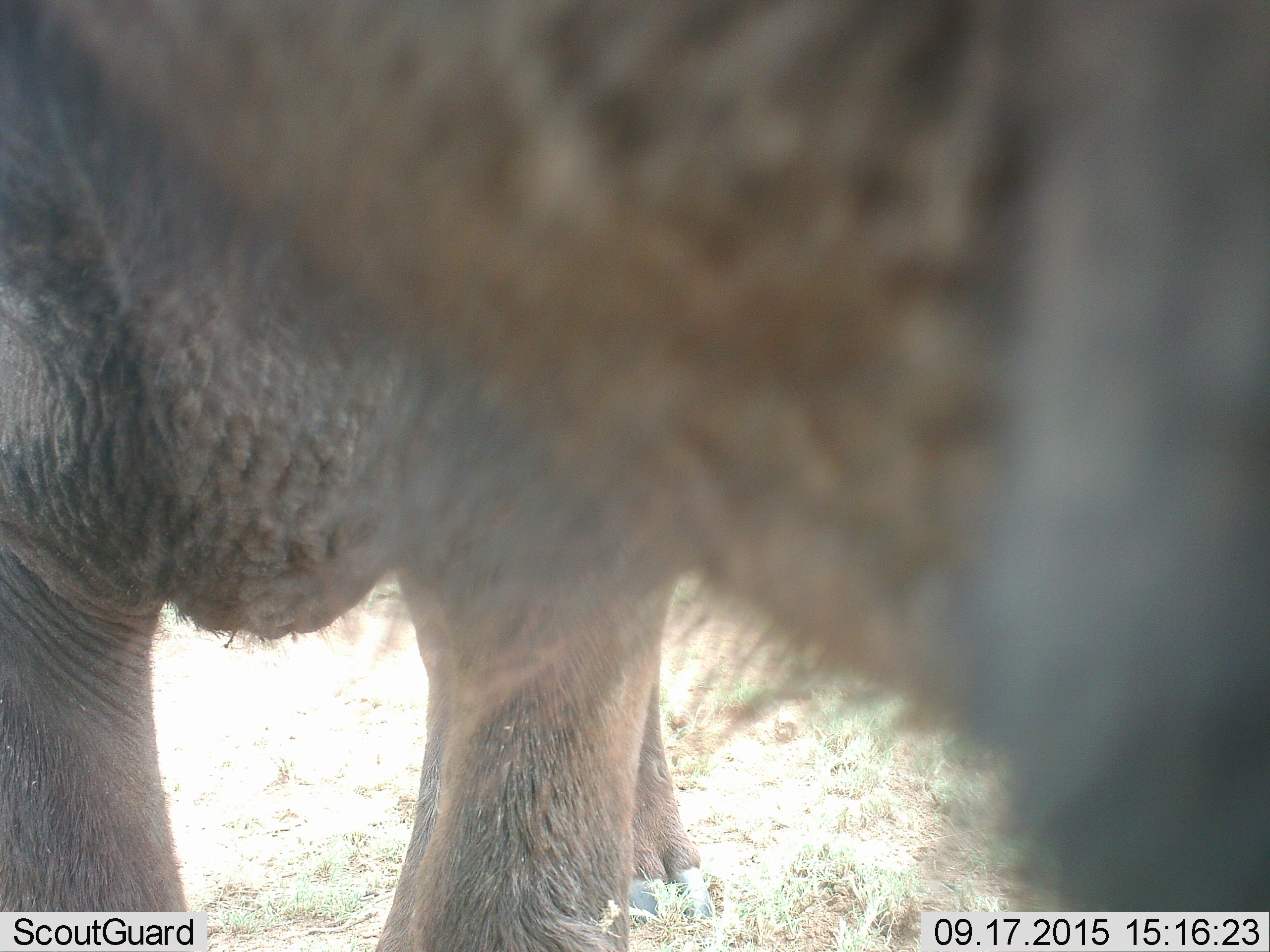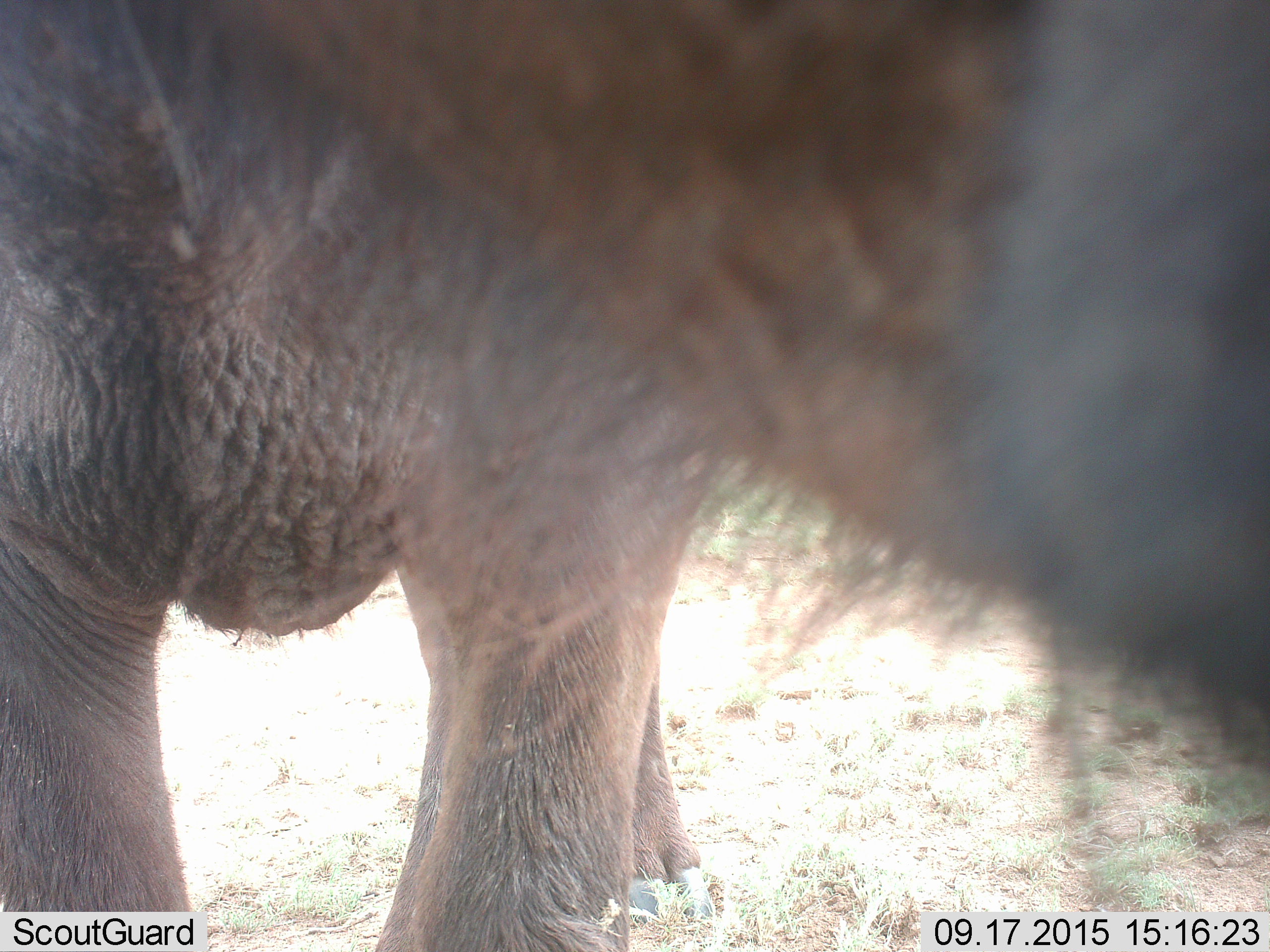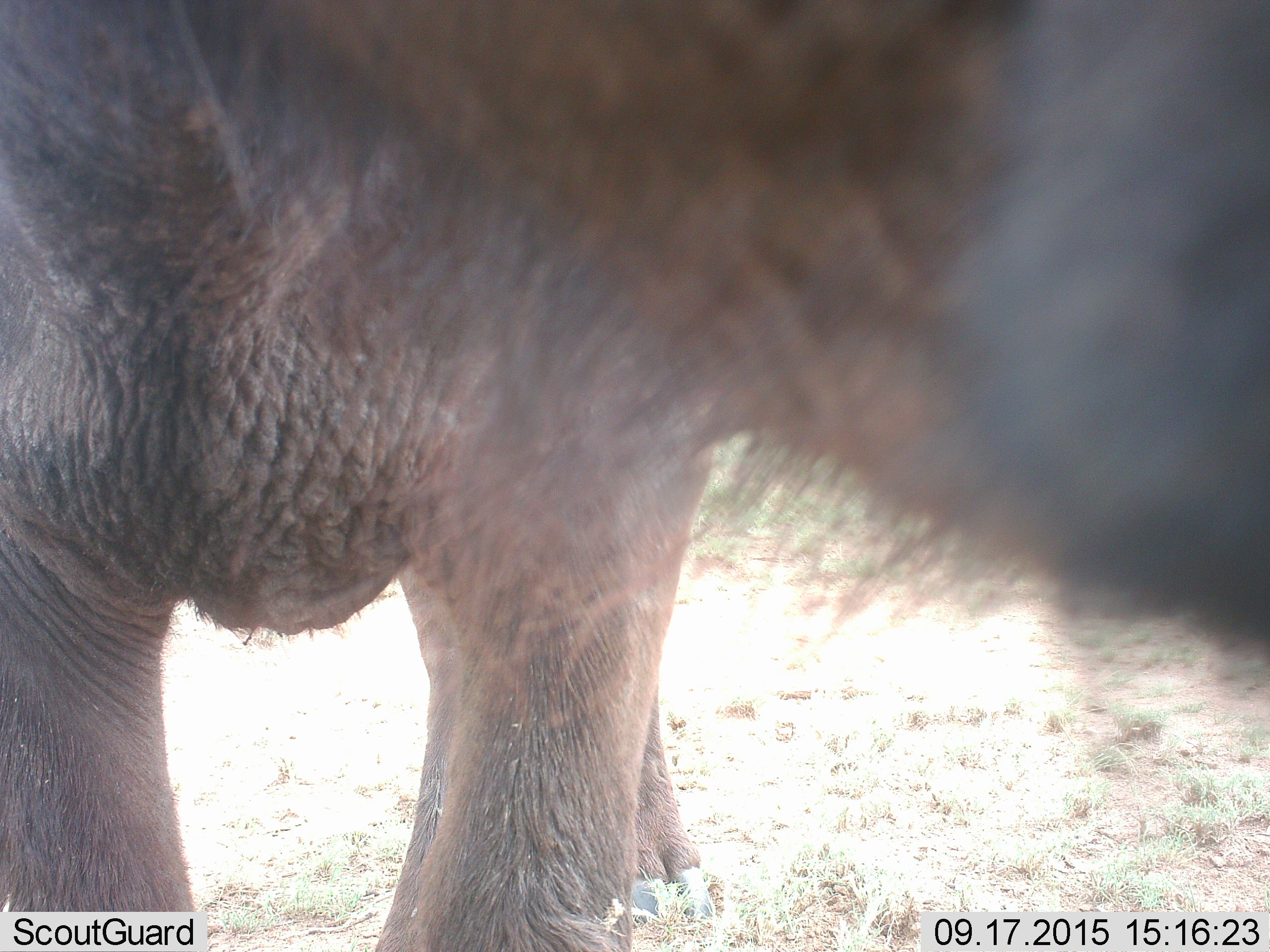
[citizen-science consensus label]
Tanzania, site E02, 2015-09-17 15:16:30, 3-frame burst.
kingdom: Animalia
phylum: Chordata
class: Mammalia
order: Artiodactyla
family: Bovidae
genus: Syncerus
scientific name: Syncerus caffer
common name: cape buffalo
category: buffalo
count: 1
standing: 100%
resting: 0%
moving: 0%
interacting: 12%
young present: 0%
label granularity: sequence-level